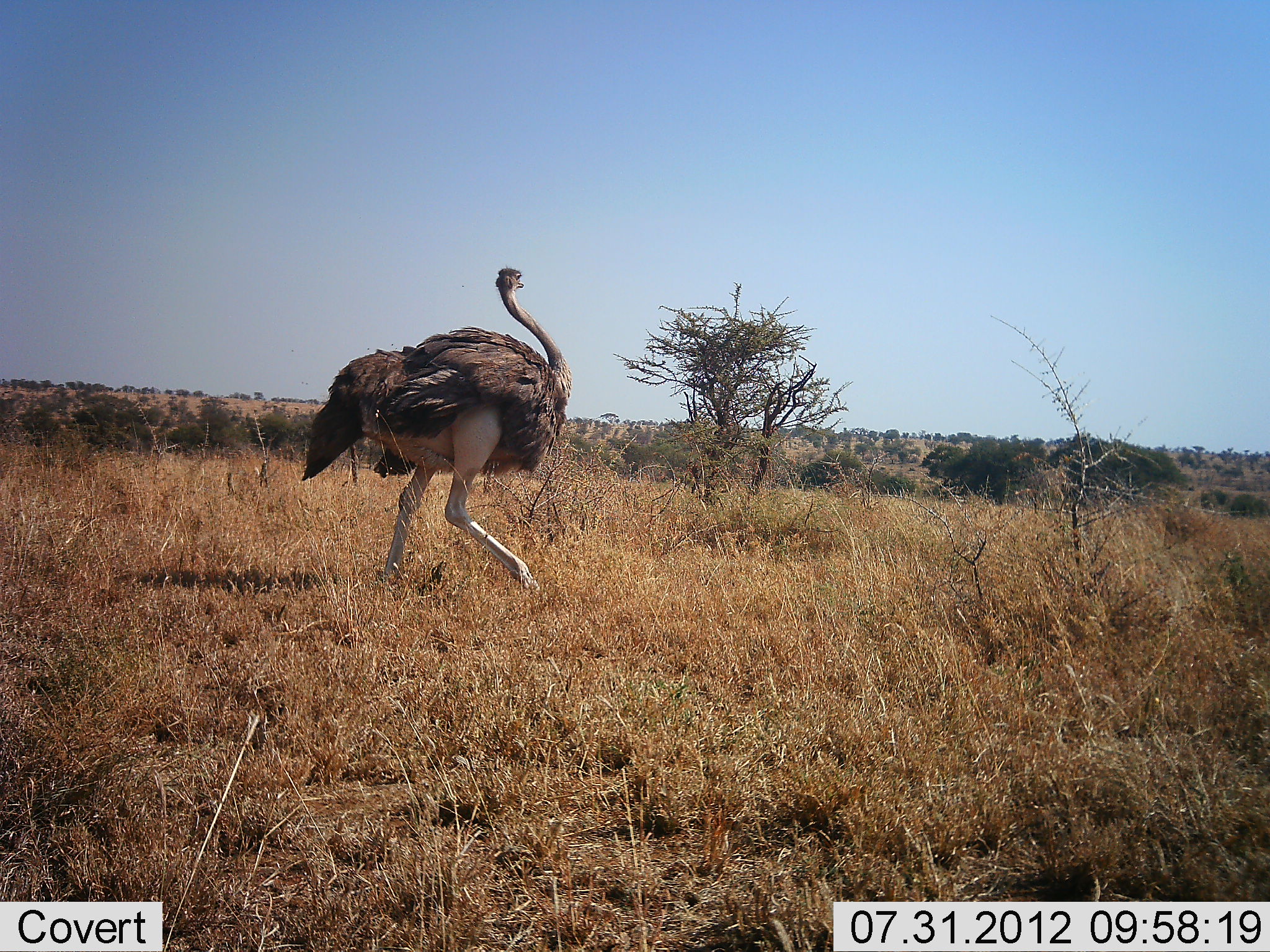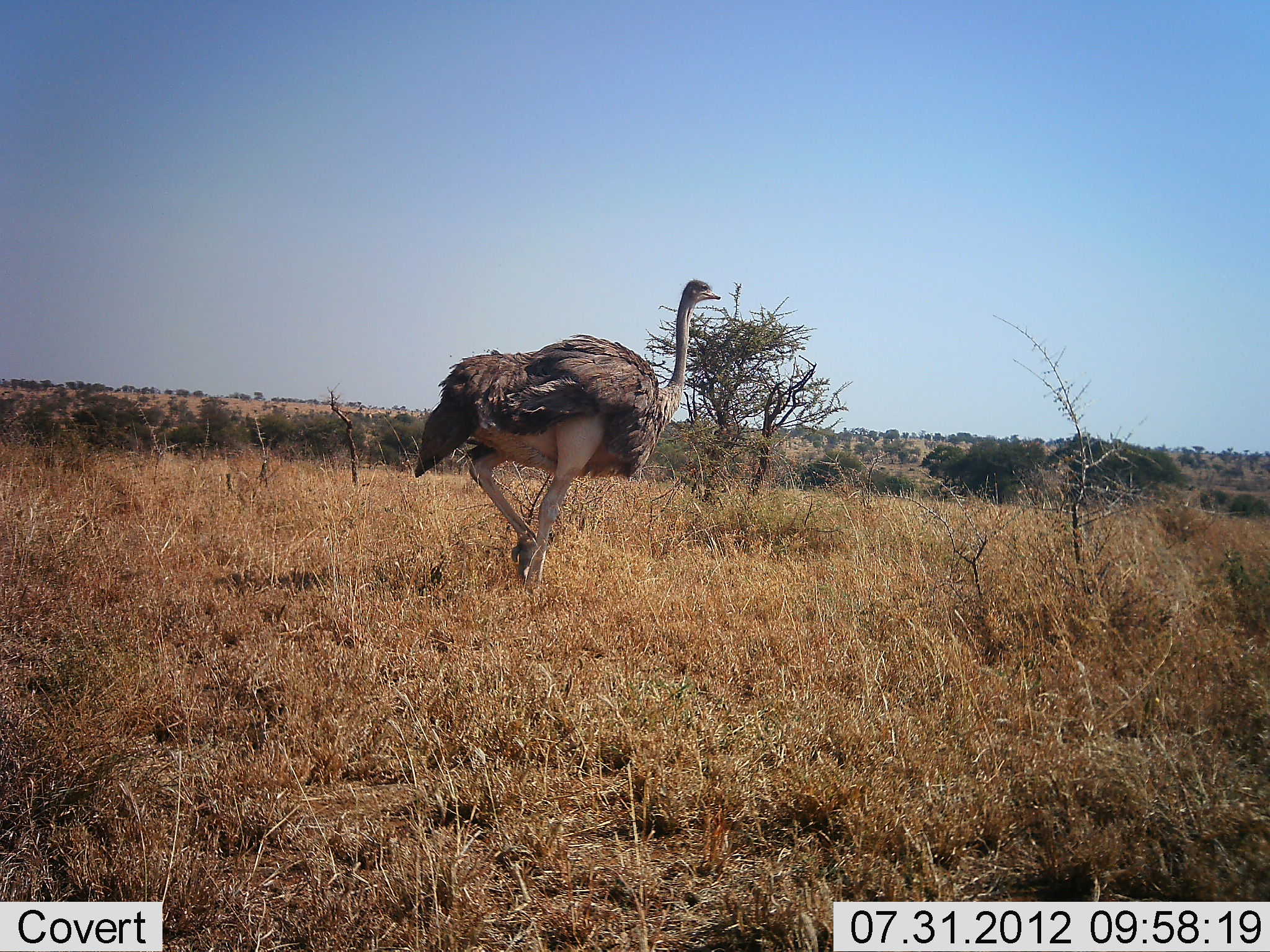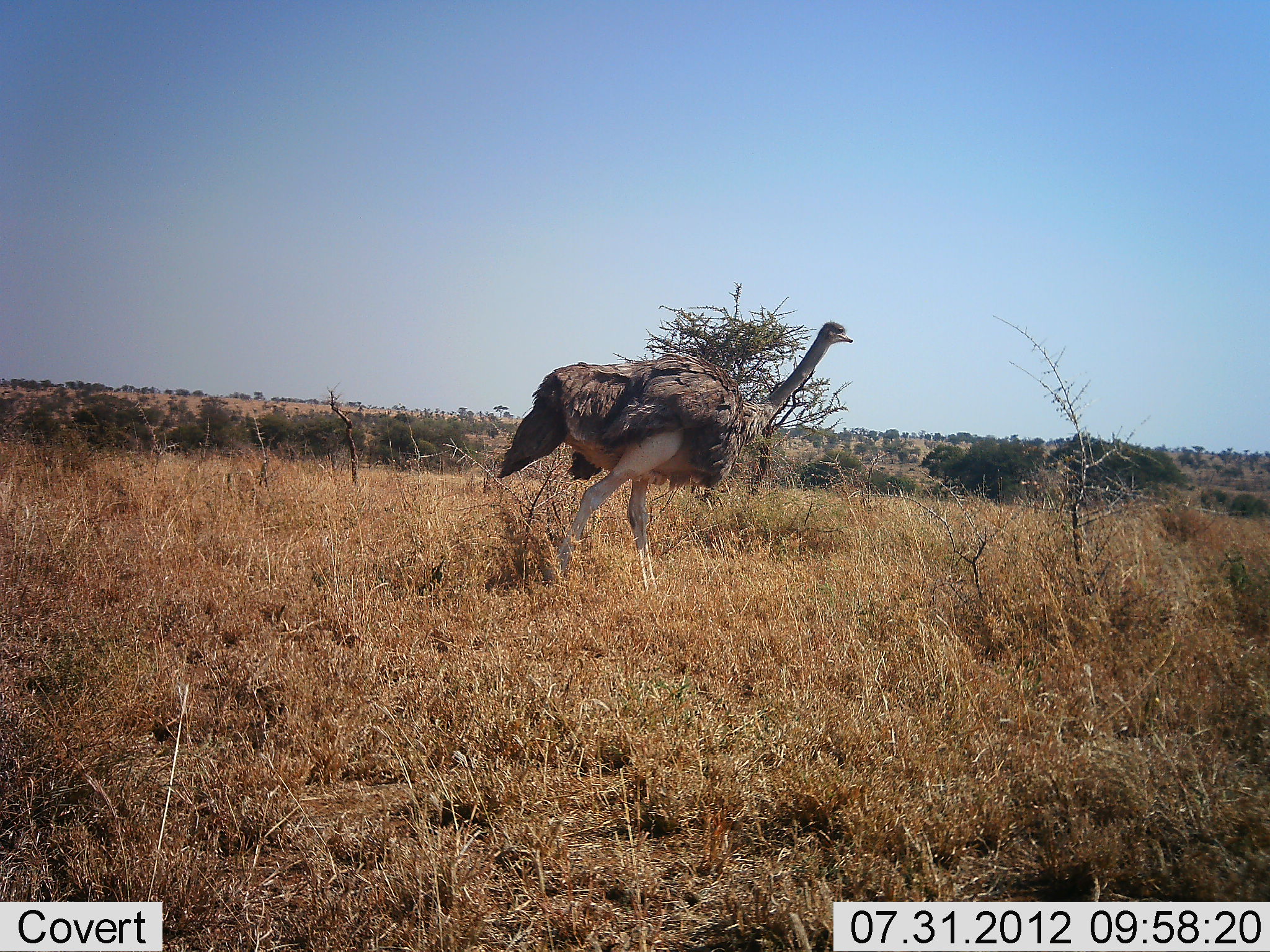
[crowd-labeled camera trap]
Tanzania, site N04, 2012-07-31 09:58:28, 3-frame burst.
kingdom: Animalia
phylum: Chordata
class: Aves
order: Struthioniformes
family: Struthionidae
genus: Struthio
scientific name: Struthio camelus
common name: ostrich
Ostrich (Struthio camelus), count 1. Behavior (volunteer vote fractions): standing 0%, resting 0%, moving 100%, interacting 0%. Young present (vote fraction): 0%. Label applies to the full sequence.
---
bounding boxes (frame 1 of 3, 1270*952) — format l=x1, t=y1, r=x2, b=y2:
animal: l=298, t=266, r=573, b=593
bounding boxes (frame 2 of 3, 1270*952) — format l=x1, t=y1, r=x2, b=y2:
animal: l=411, t=276, r=722, b=592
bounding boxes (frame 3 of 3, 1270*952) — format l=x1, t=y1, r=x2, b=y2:
animal: l=490, t=320, r=855, b=592